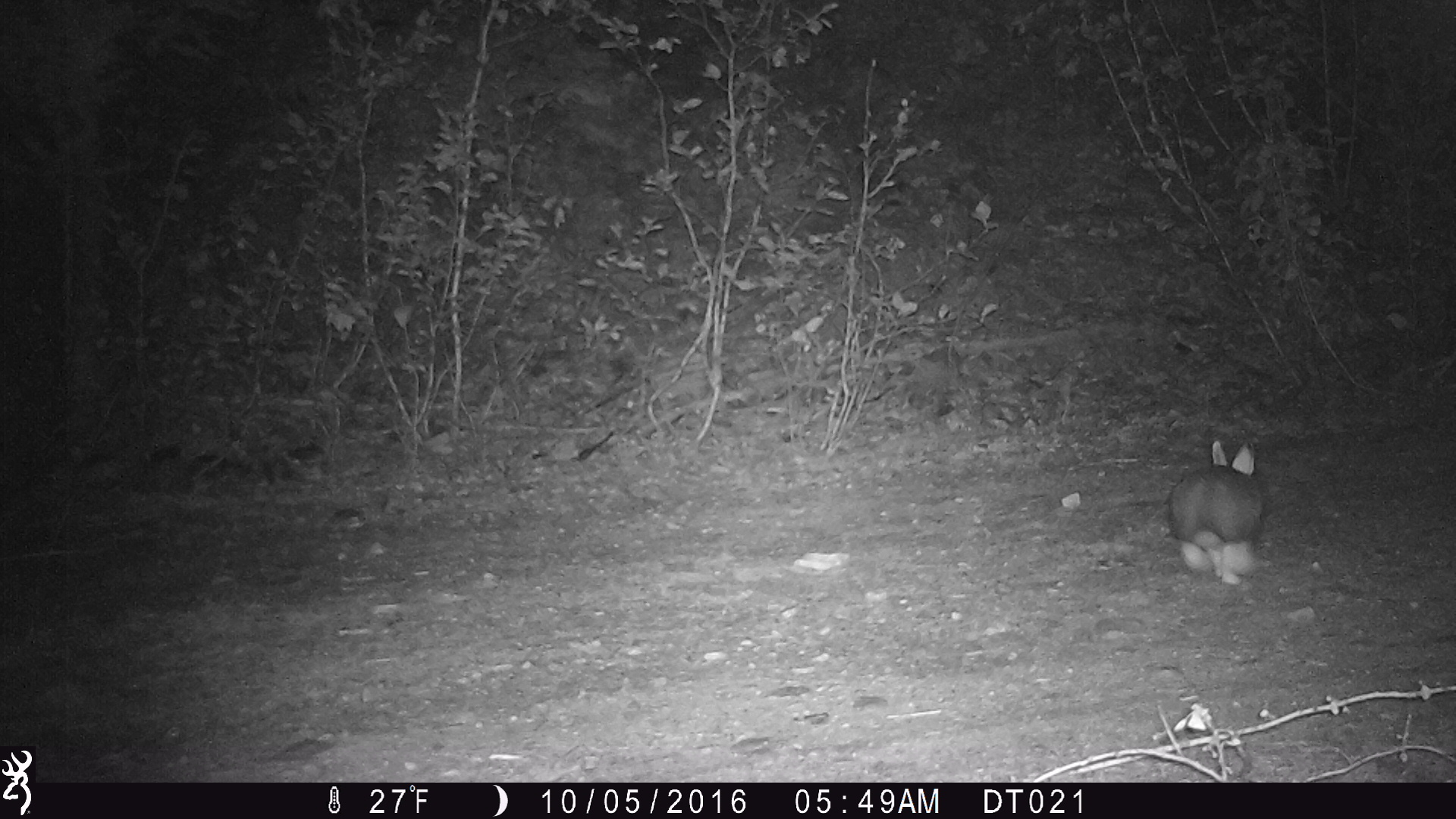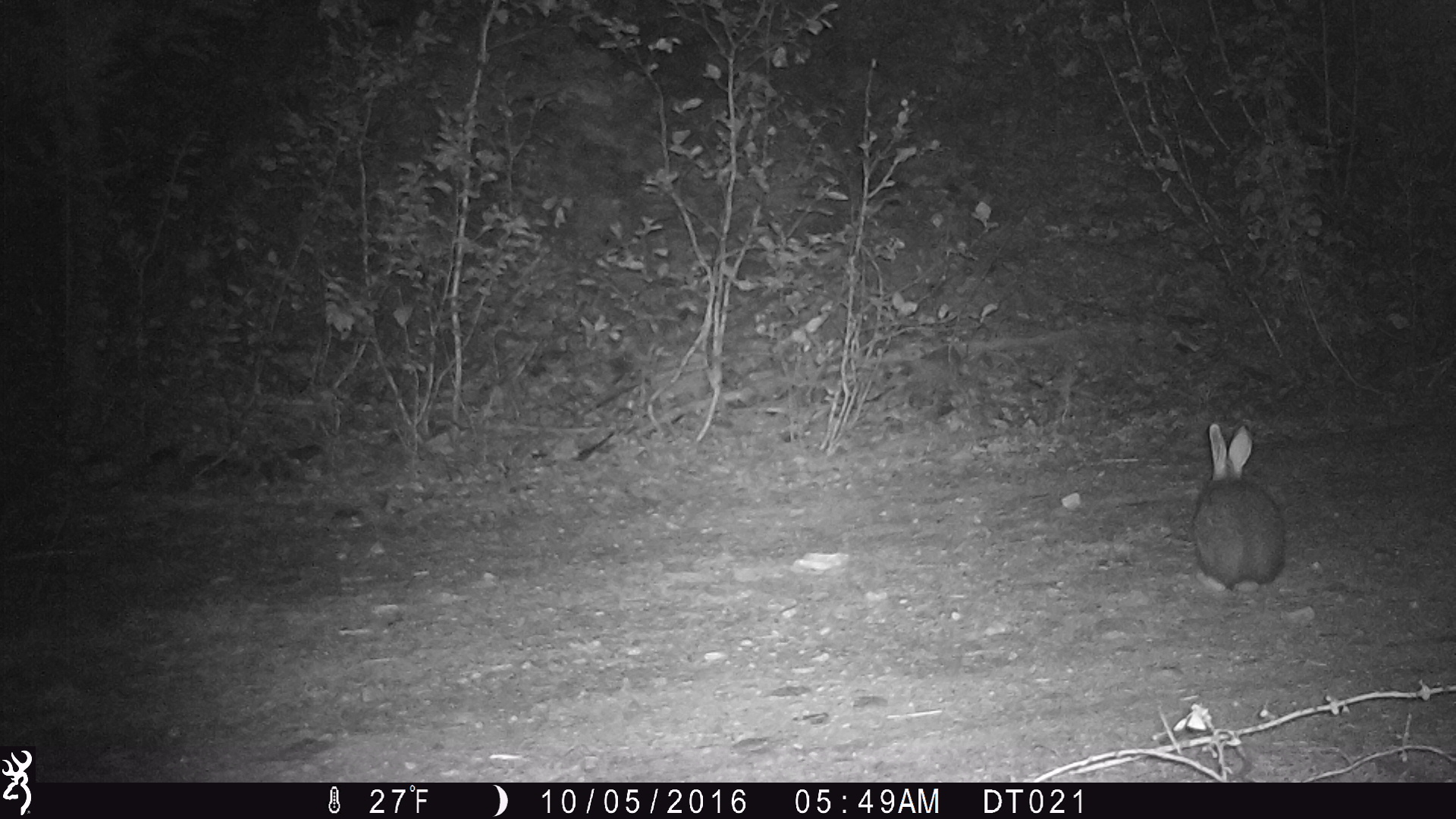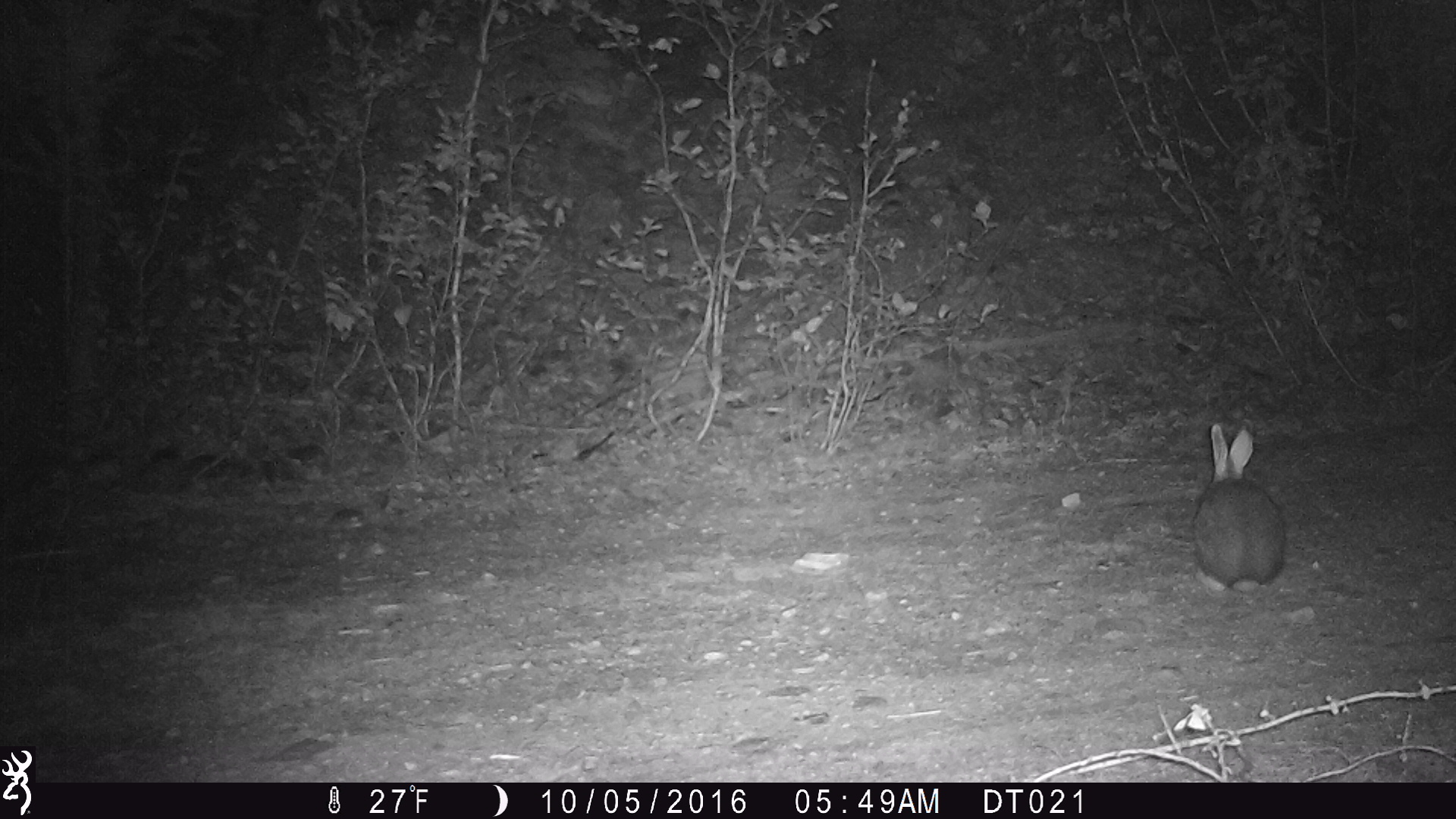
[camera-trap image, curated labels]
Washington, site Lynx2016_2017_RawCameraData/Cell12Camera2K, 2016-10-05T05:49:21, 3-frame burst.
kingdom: Animalia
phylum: Chordata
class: Mammalia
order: Lagomorpha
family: Leporidae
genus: Lepus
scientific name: Lepus americanus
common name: snowshoe hare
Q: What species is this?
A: Lepus americanus (snowshoe hare).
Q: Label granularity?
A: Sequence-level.